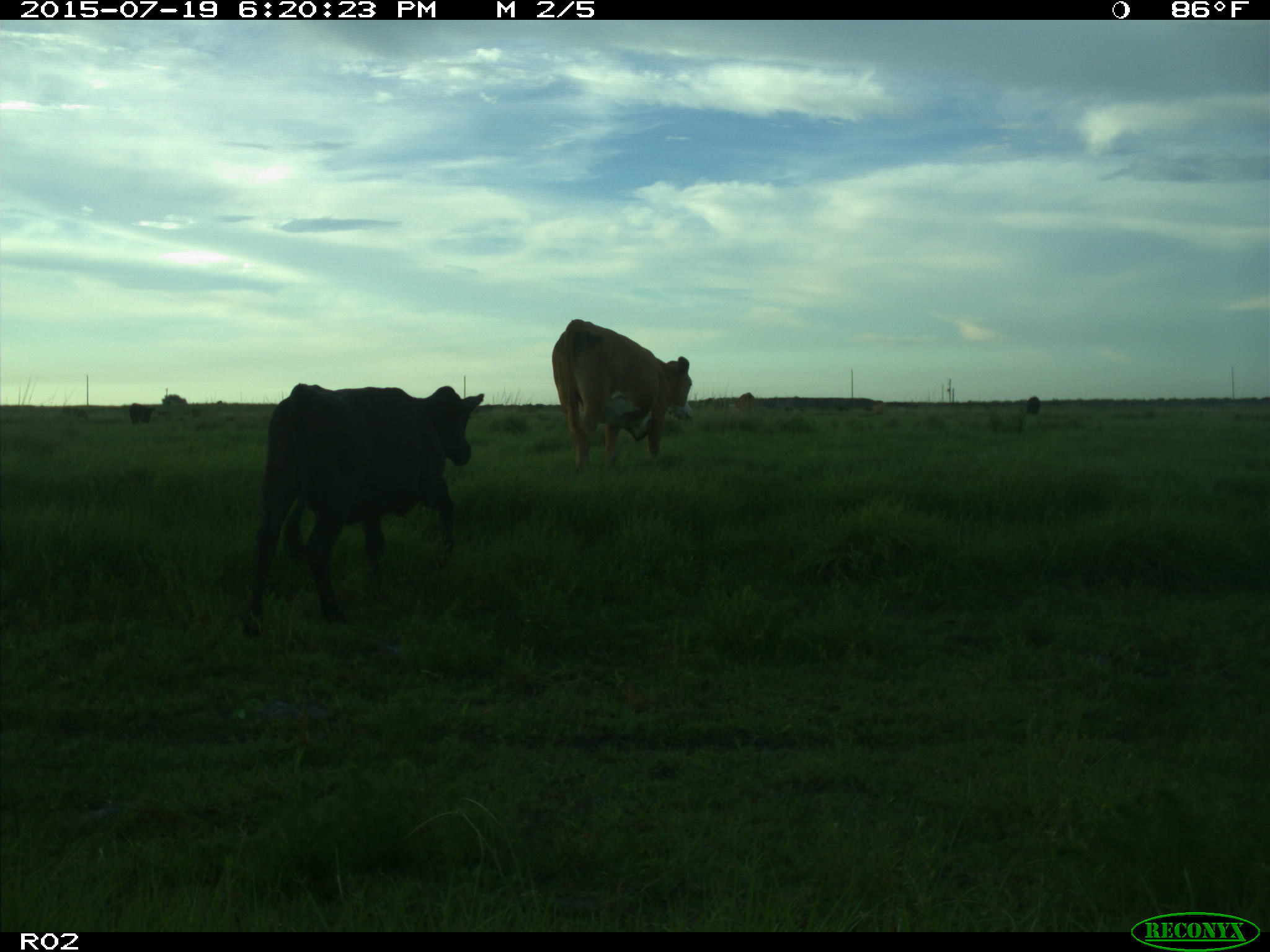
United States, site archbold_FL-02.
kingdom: Animalia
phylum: Chordata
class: Mammalia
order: Artiodactyla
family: Bovidae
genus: Bos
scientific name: Bos taurus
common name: domestic cow